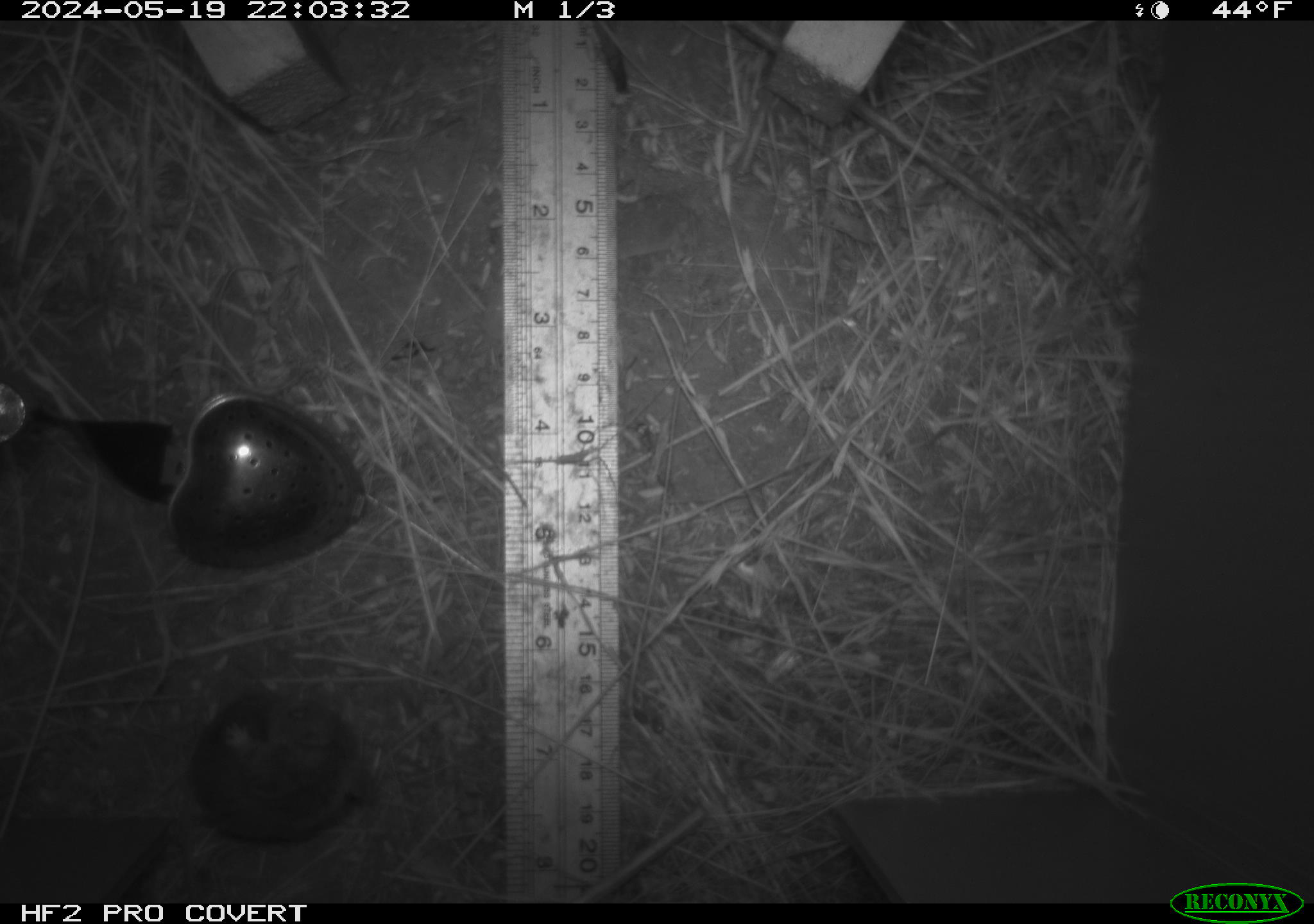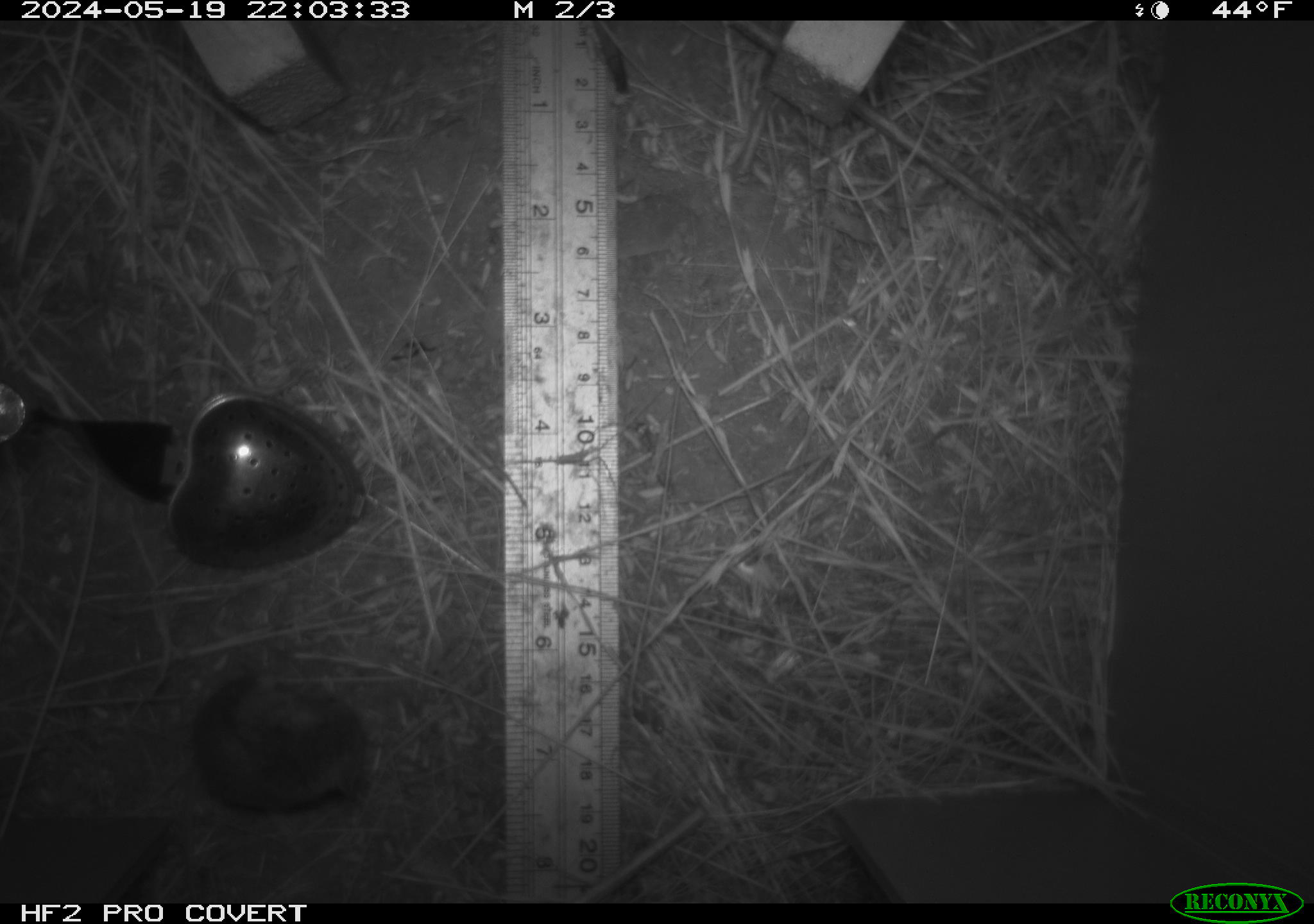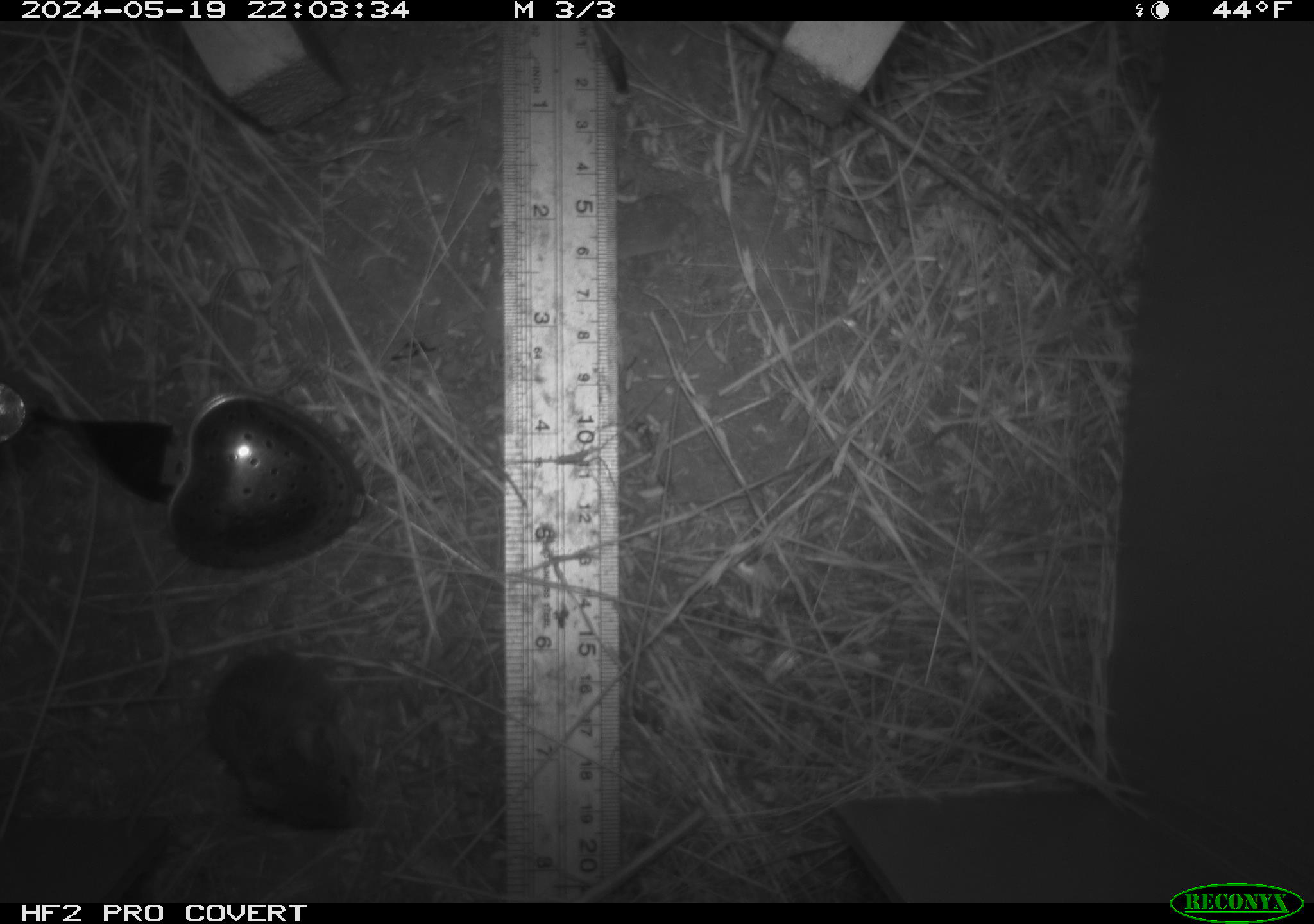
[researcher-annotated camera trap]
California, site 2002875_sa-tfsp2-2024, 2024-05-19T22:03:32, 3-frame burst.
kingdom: Animalia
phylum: Chordata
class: Mammalia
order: Rodentia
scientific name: Rodentia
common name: mouse species